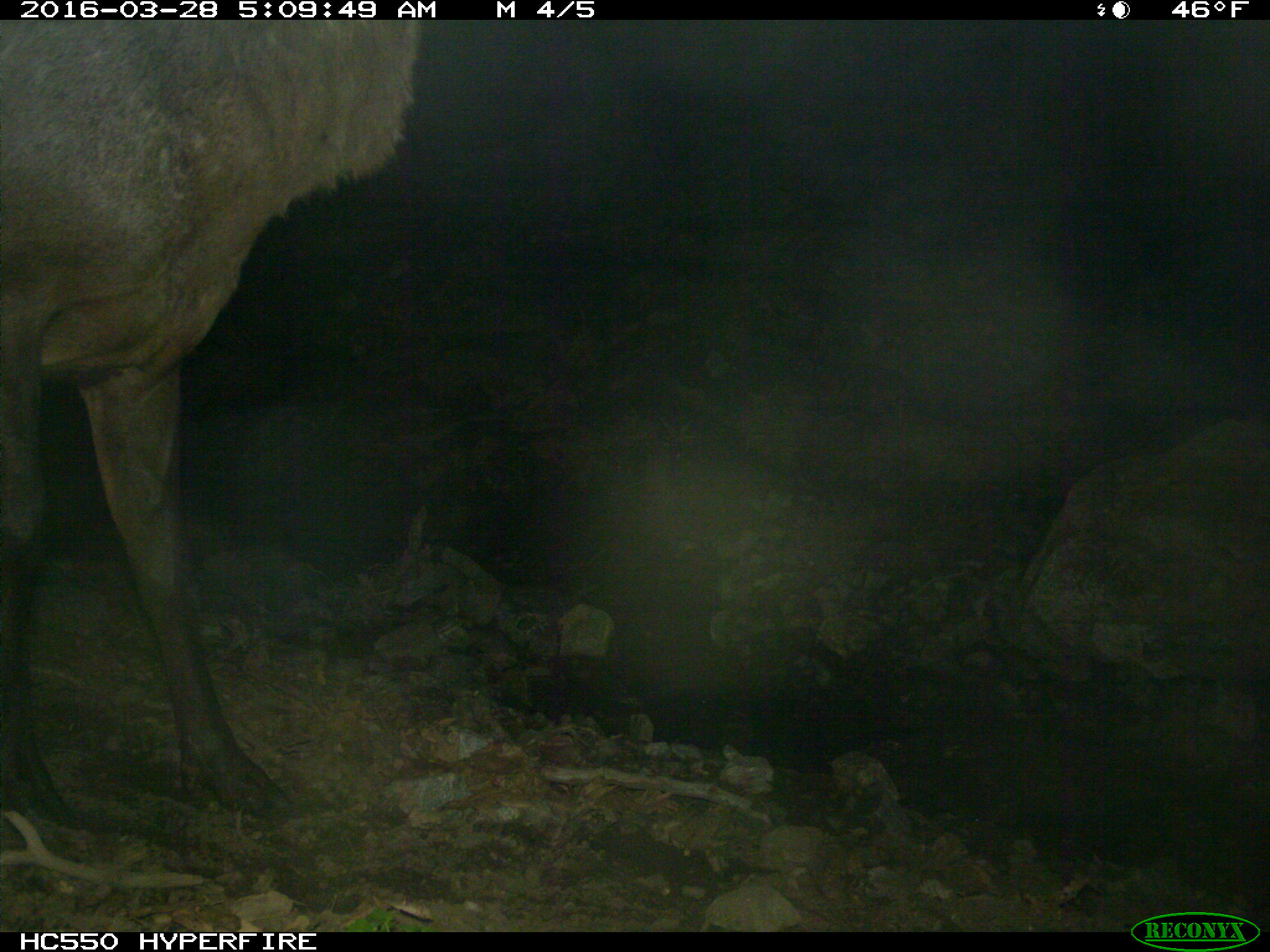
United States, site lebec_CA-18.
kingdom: Animalia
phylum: Chordata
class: Mammalia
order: Artiodactyla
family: Cervidae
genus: Cervus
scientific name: Cervus canadensis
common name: elk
Cervus canadensis (elk).